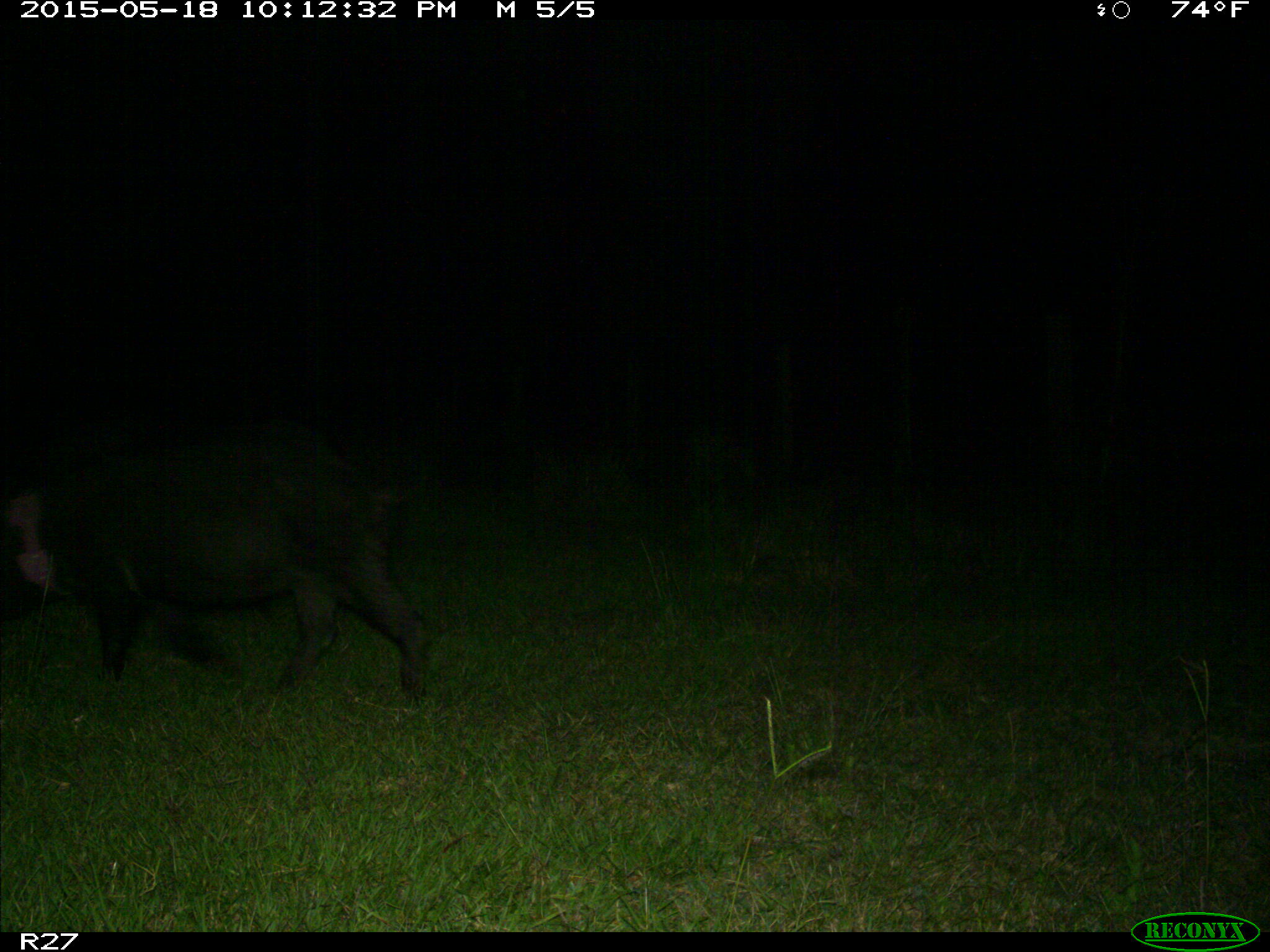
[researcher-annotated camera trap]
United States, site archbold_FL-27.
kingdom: Animalia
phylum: Chordata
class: Mammalia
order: Artiodactyla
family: Suidae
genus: Sus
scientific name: Sus scrofa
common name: wild boar